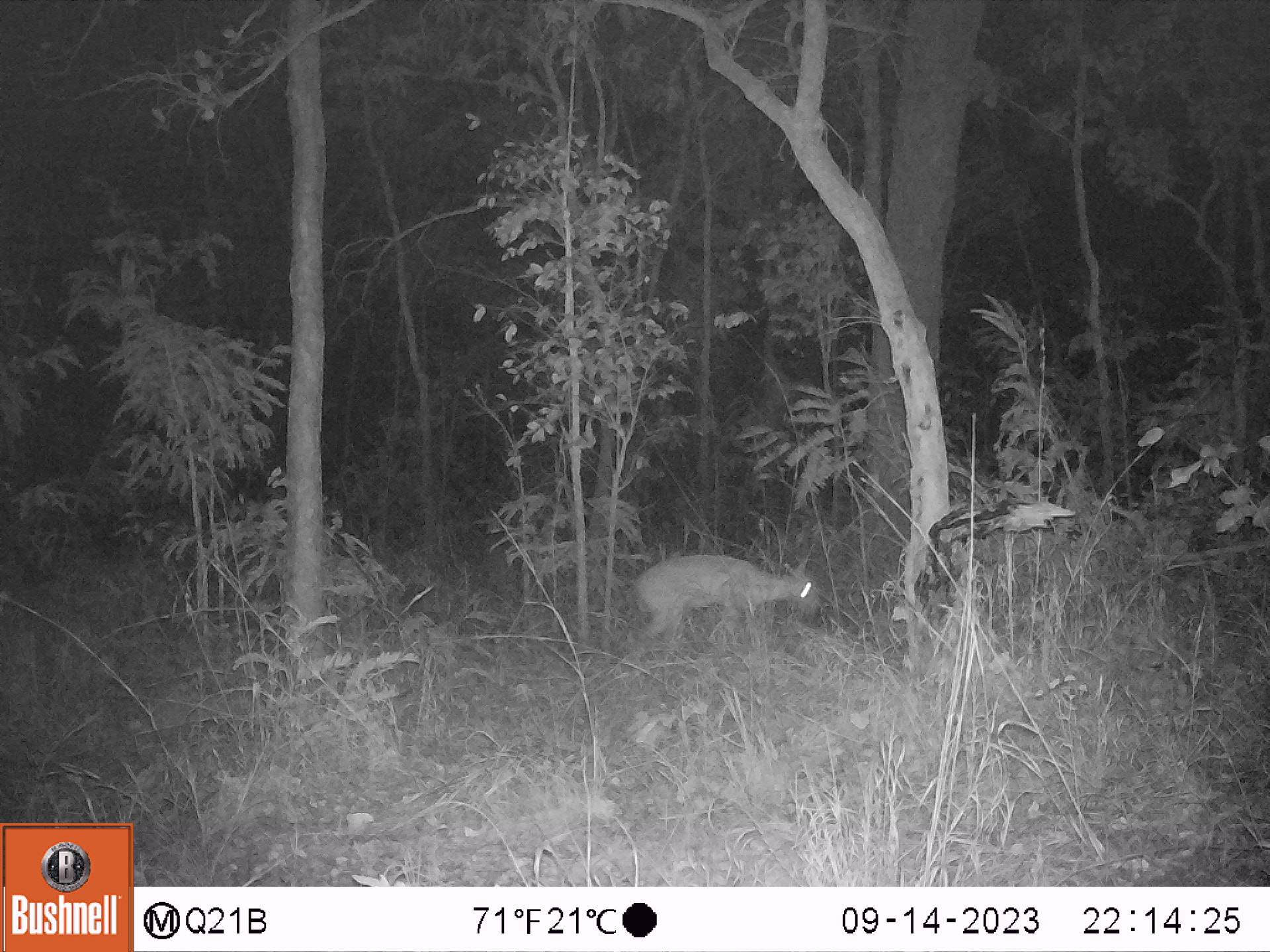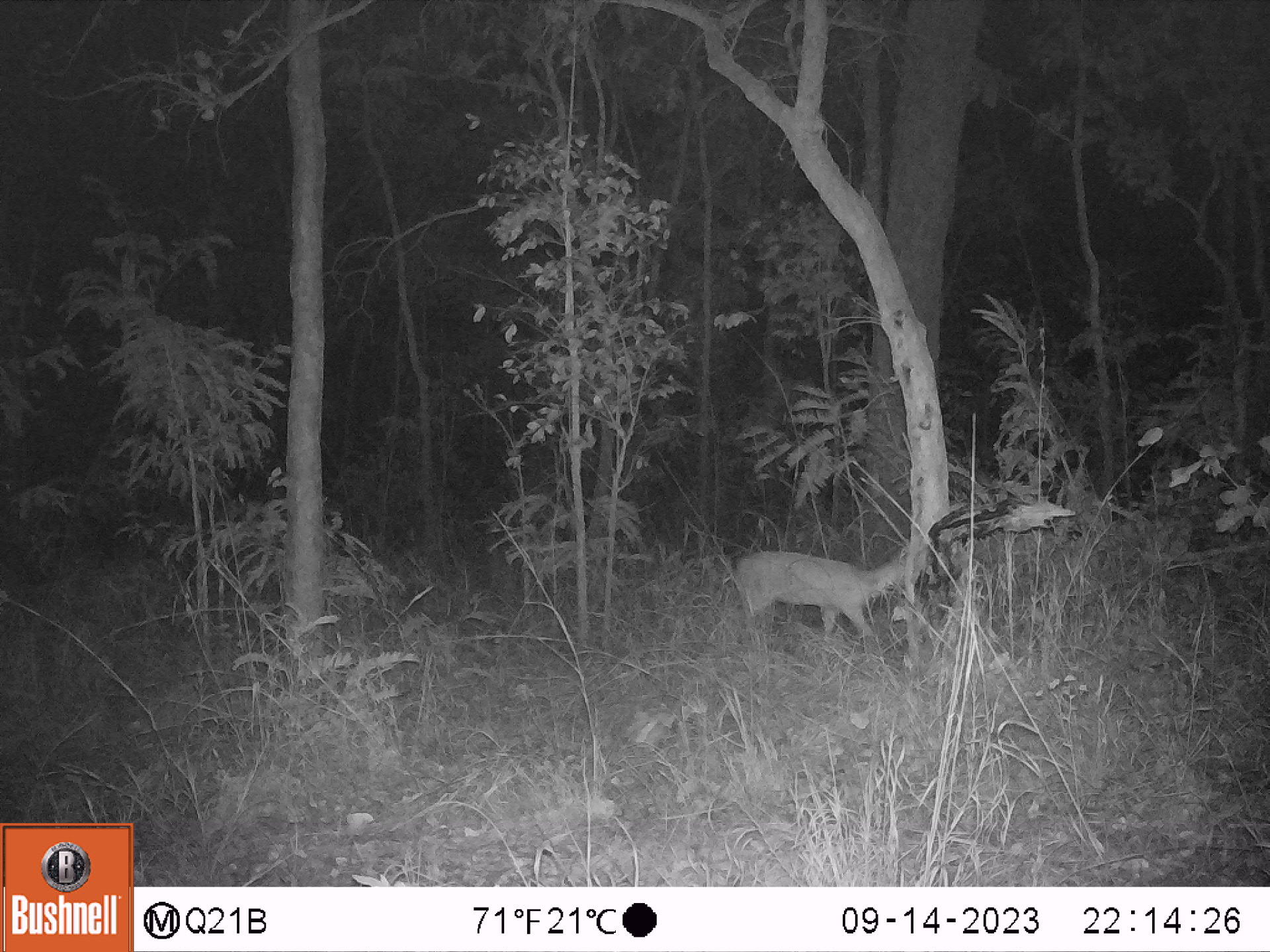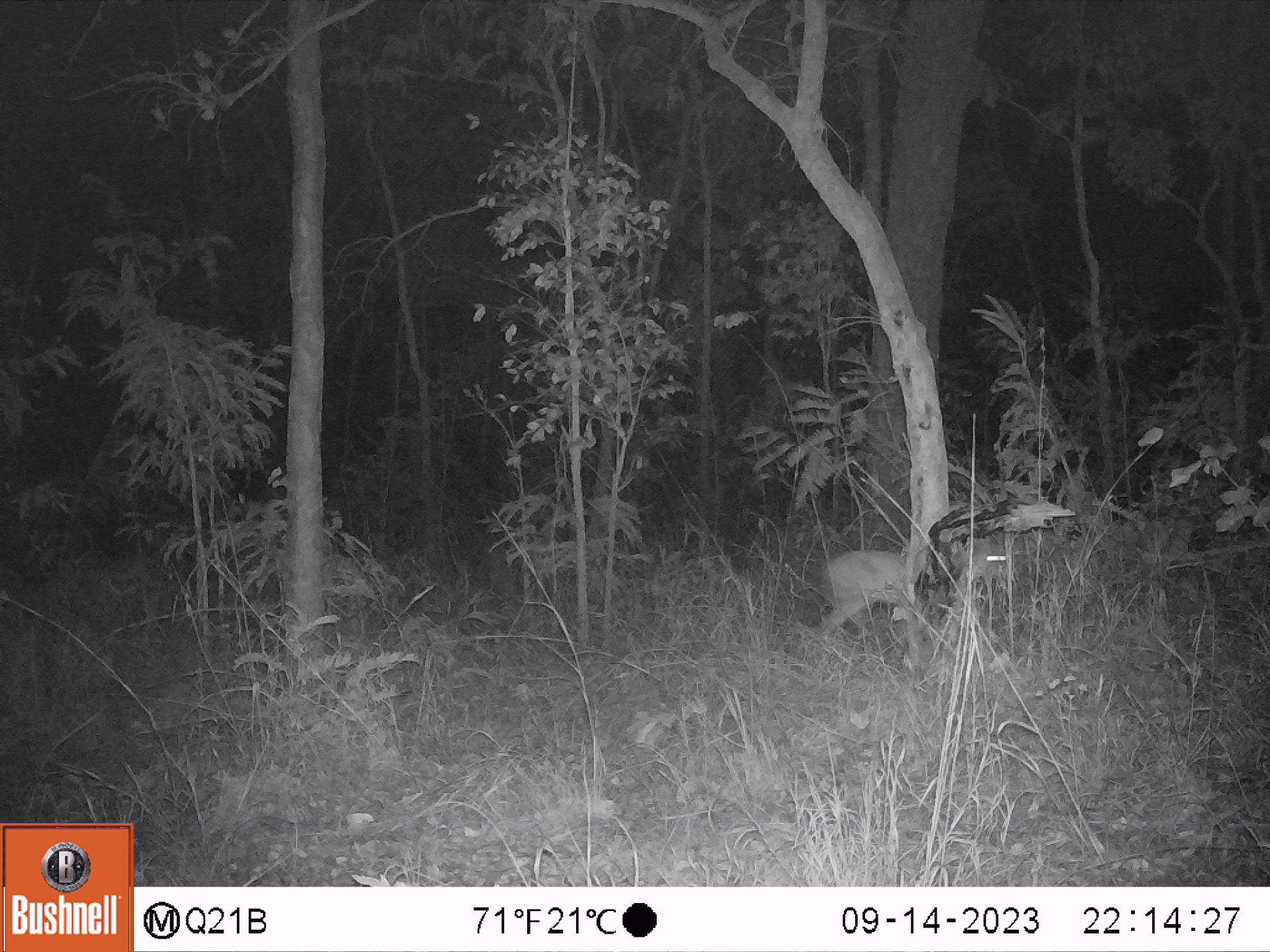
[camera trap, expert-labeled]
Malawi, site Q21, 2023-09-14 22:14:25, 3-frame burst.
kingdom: Animalia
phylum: Chordata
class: Mammalia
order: Artiodactyla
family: Bovidae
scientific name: Antilopinae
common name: small antelope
Small antelope (Antilopinae), count 1.